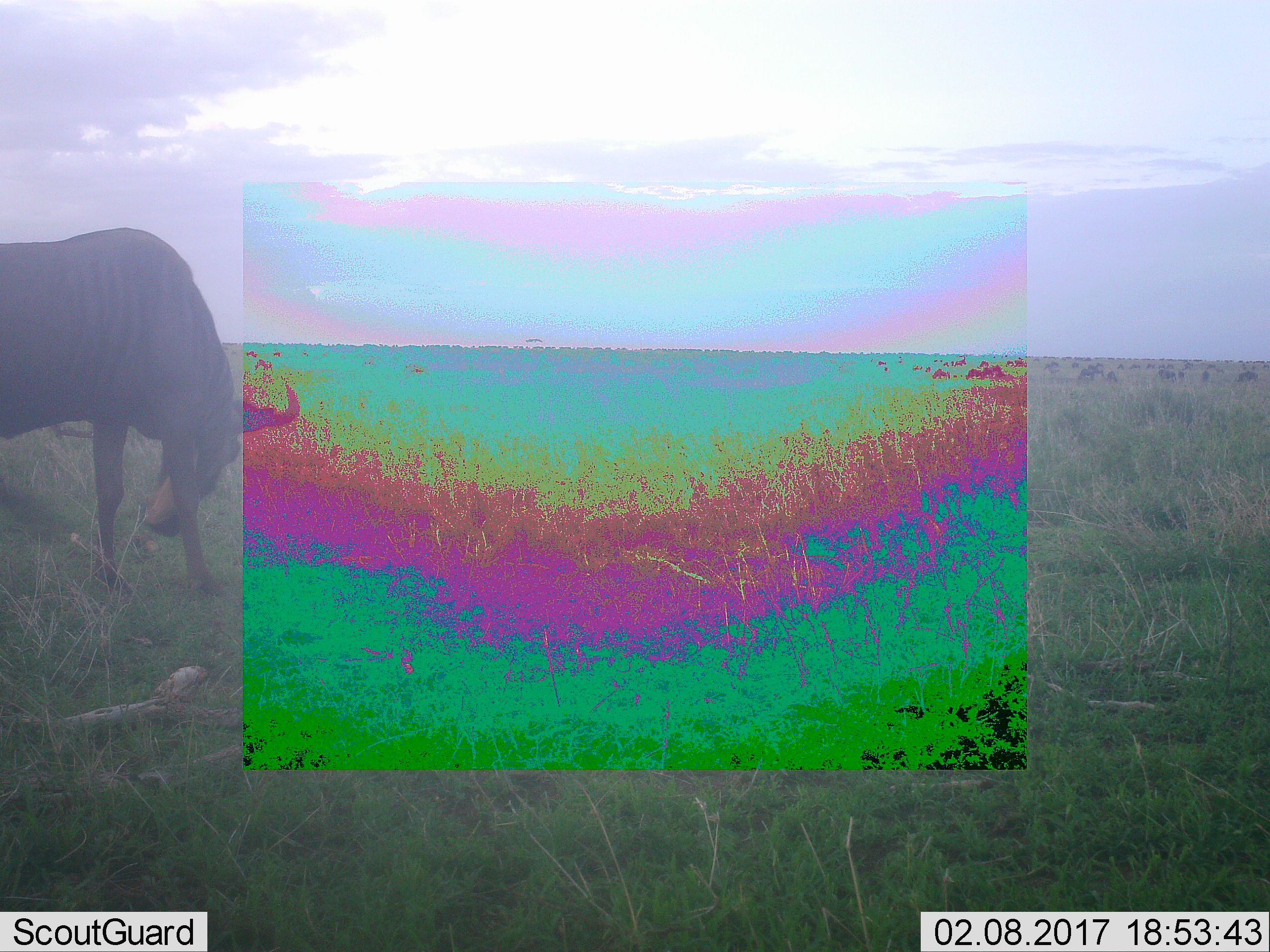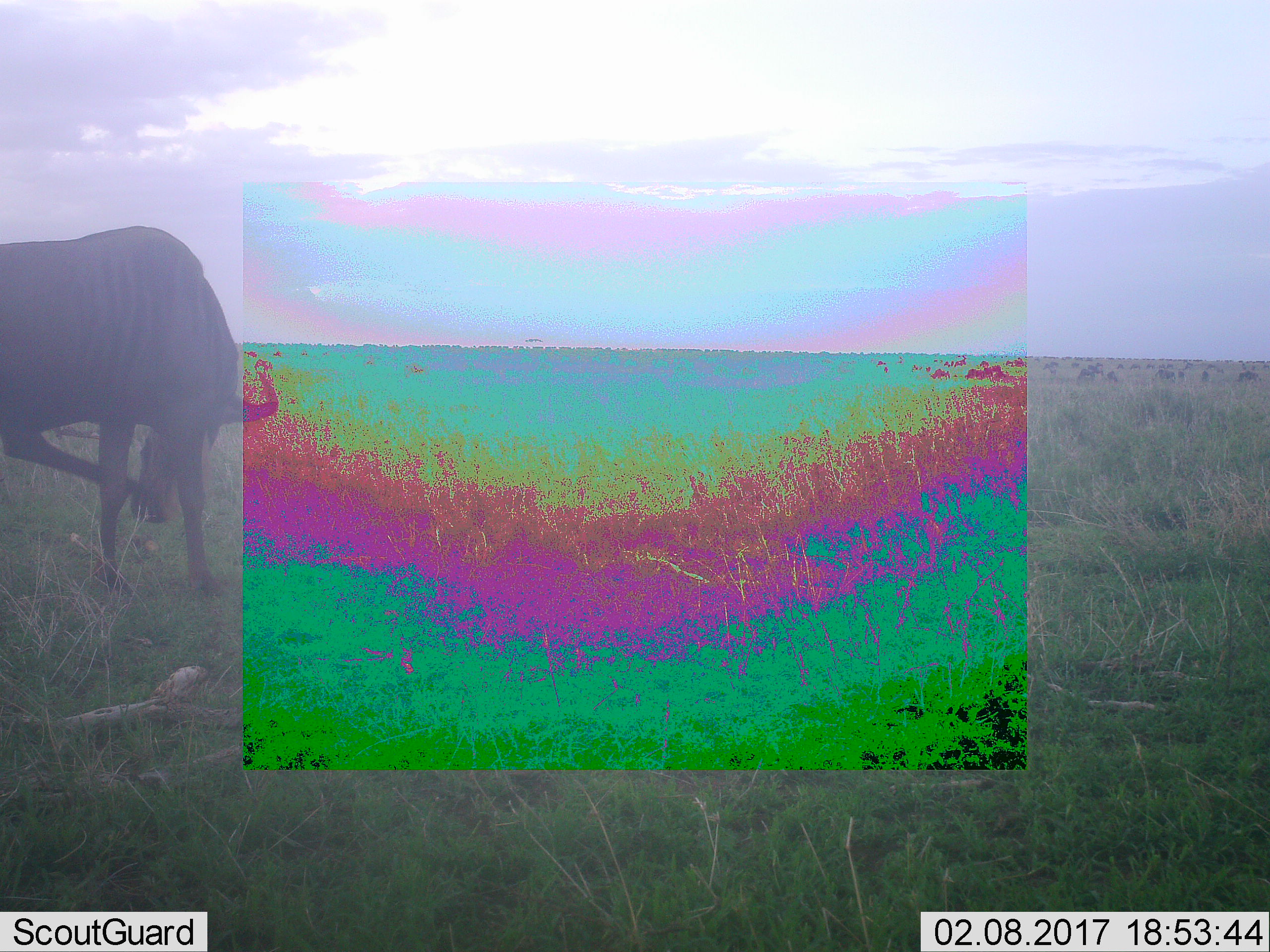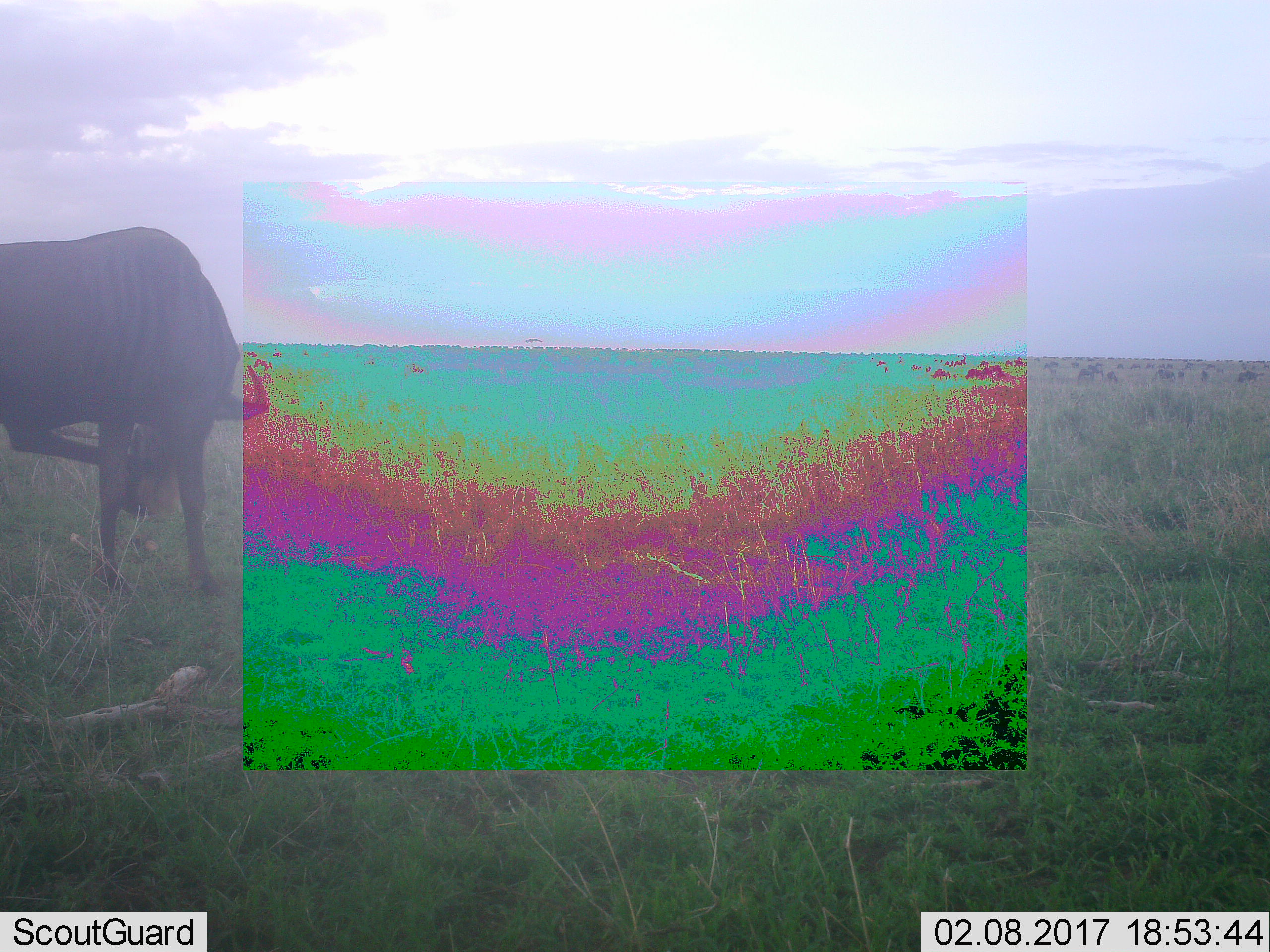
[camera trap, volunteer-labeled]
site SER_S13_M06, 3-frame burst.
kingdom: Animalia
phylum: Chordata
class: Mammalia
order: Artiodactyla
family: Bovidae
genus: Connochaetes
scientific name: Connochaetes taurinus taurinus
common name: blue wildebeest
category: wildebeestblue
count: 11-50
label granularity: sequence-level